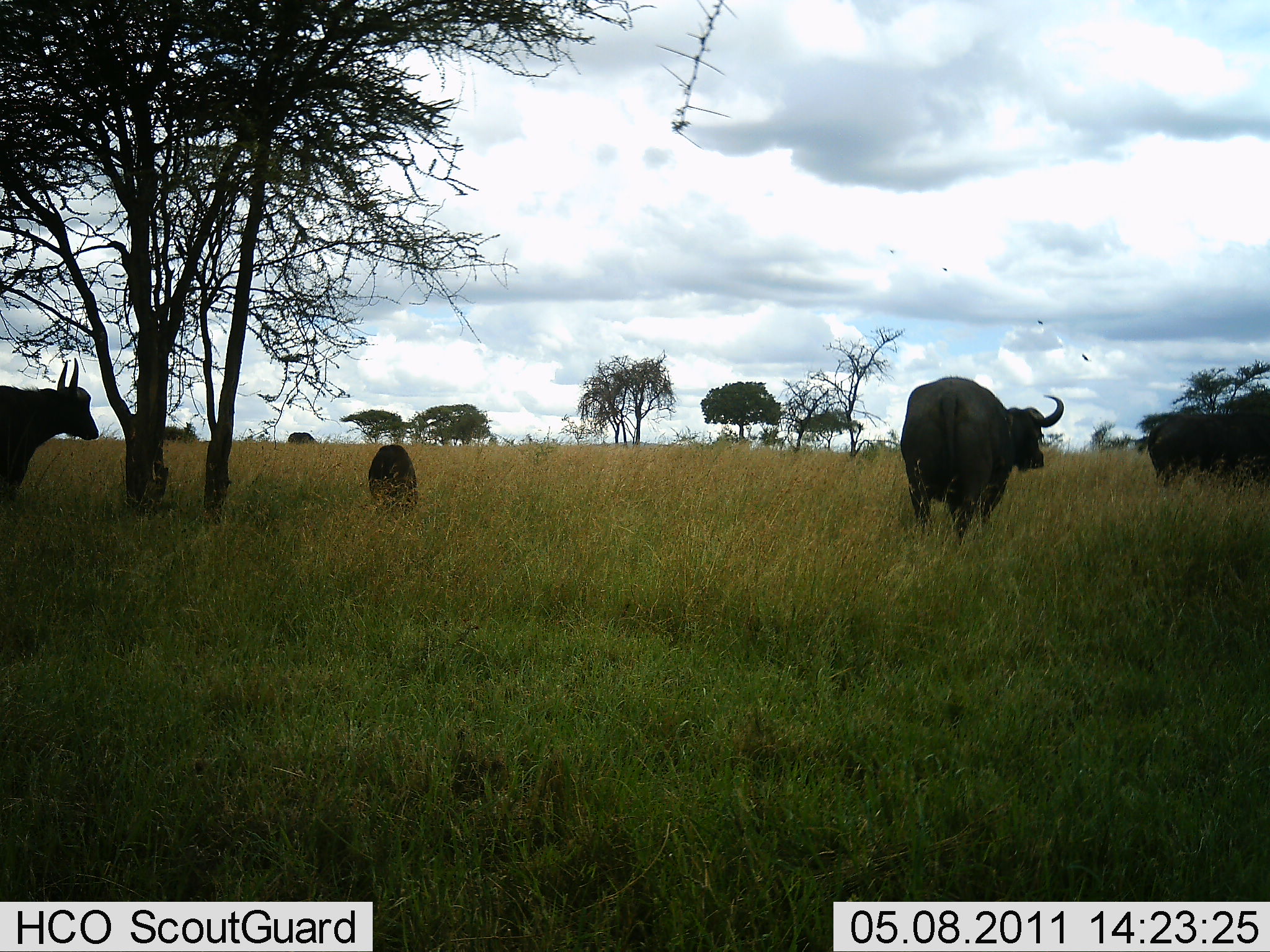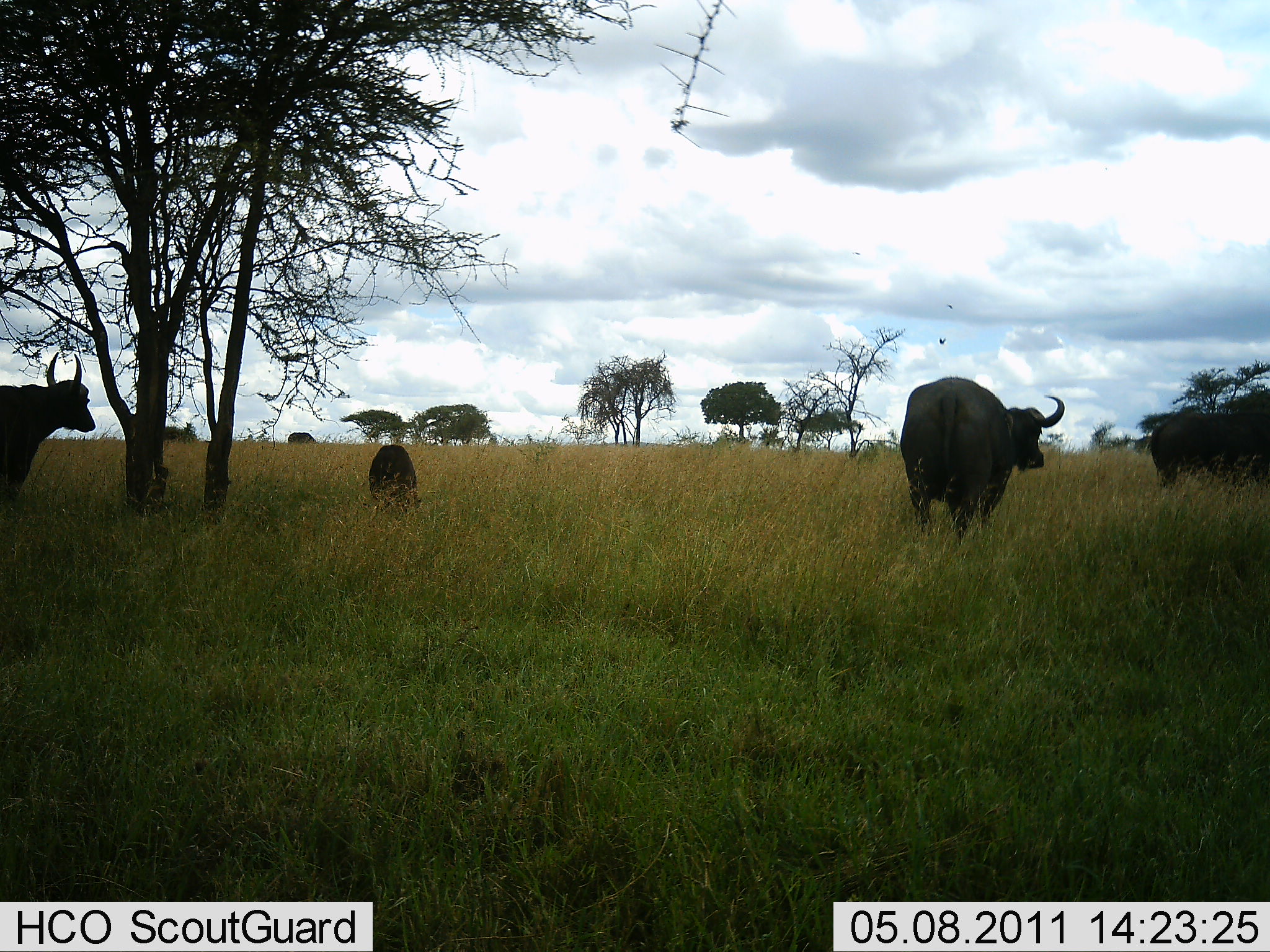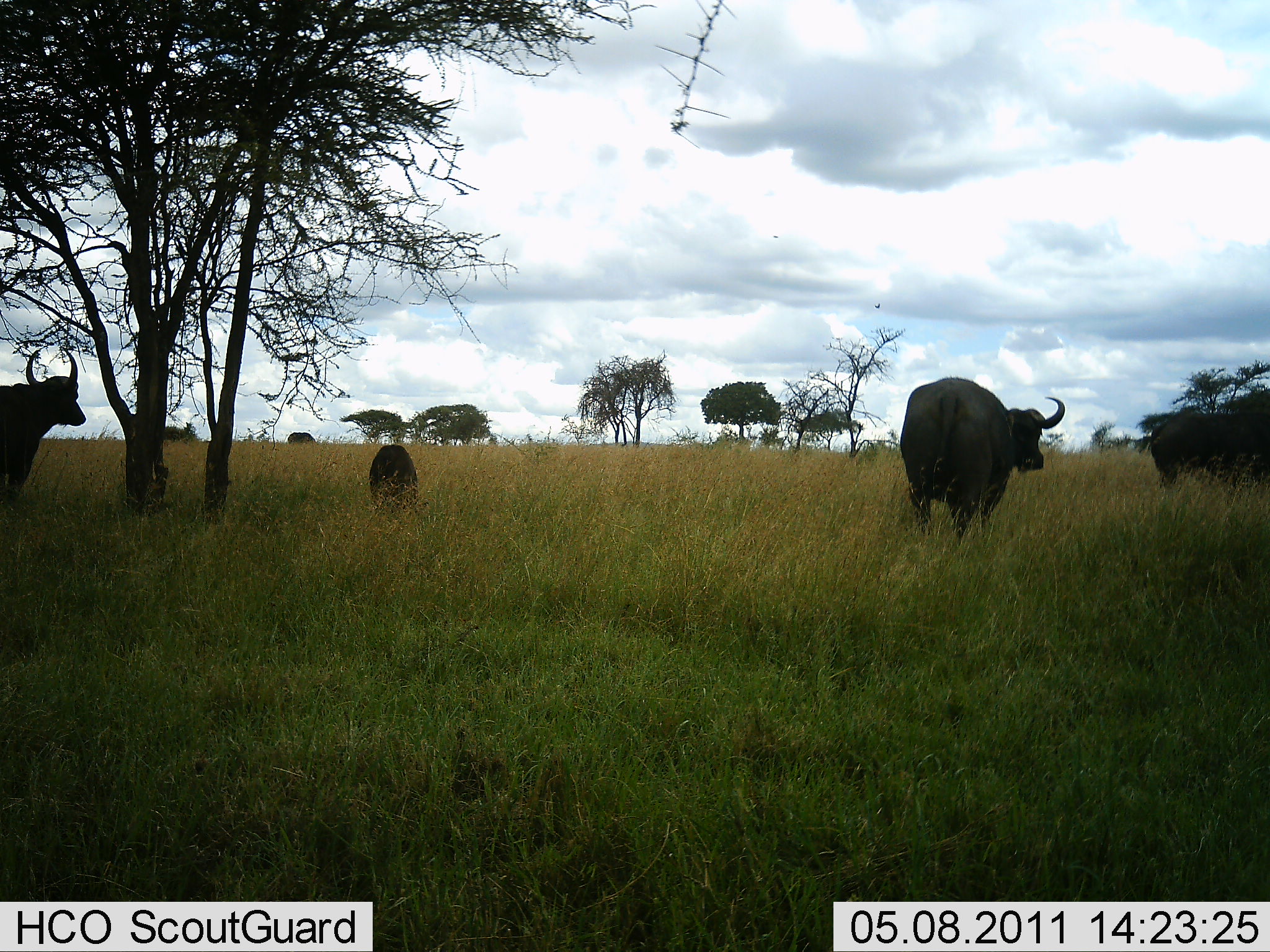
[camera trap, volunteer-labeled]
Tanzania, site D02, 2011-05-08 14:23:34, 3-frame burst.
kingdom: Animalia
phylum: Chordata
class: Mammalia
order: Artiodactyla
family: Bovidae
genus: Syncerus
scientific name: Syncerus caffer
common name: cape buffalo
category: buffalo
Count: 4.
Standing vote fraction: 92%.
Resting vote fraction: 0%.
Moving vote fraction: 8%.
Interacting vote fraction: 0%.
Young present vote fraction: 15%.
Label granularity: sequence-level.